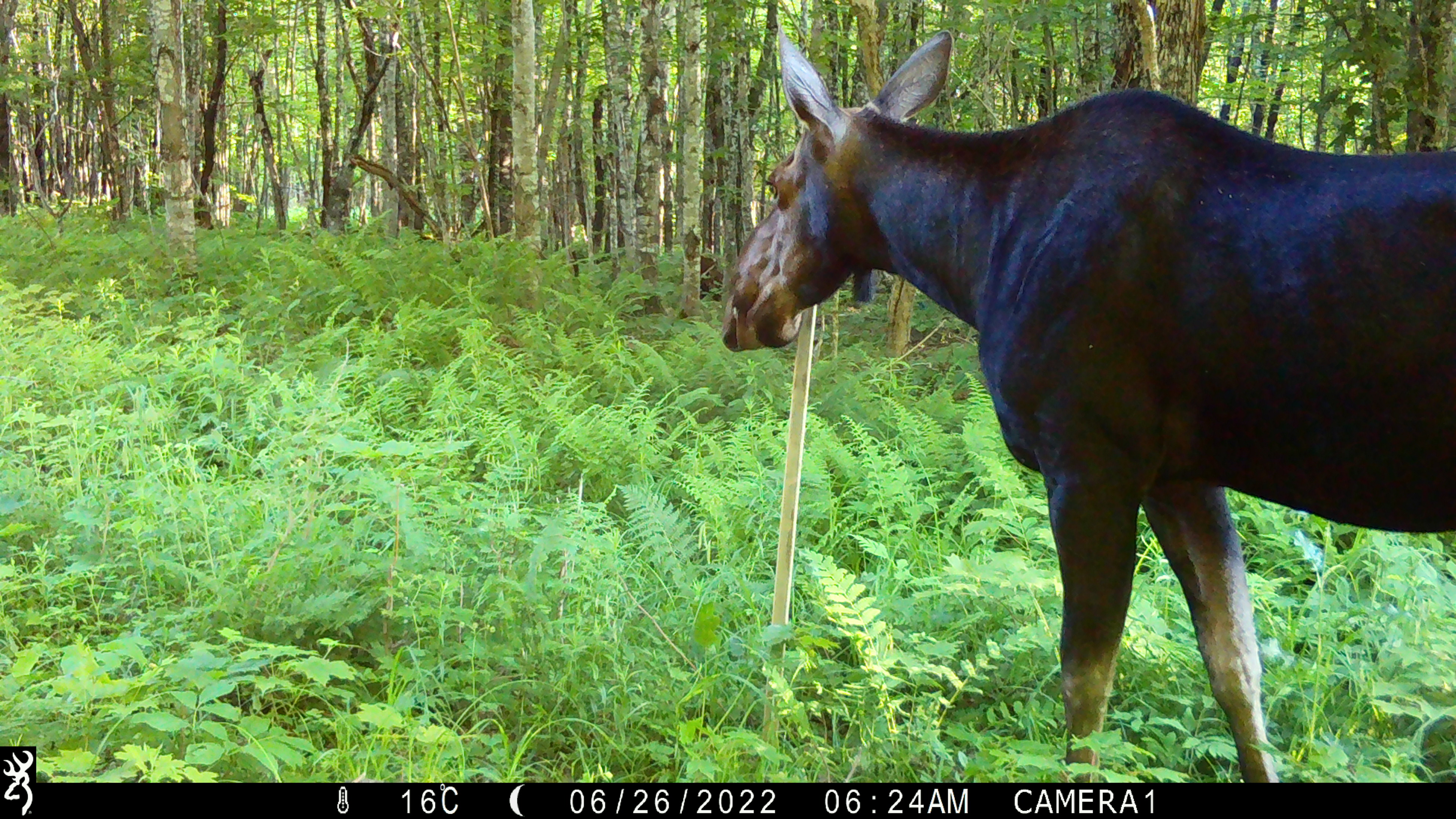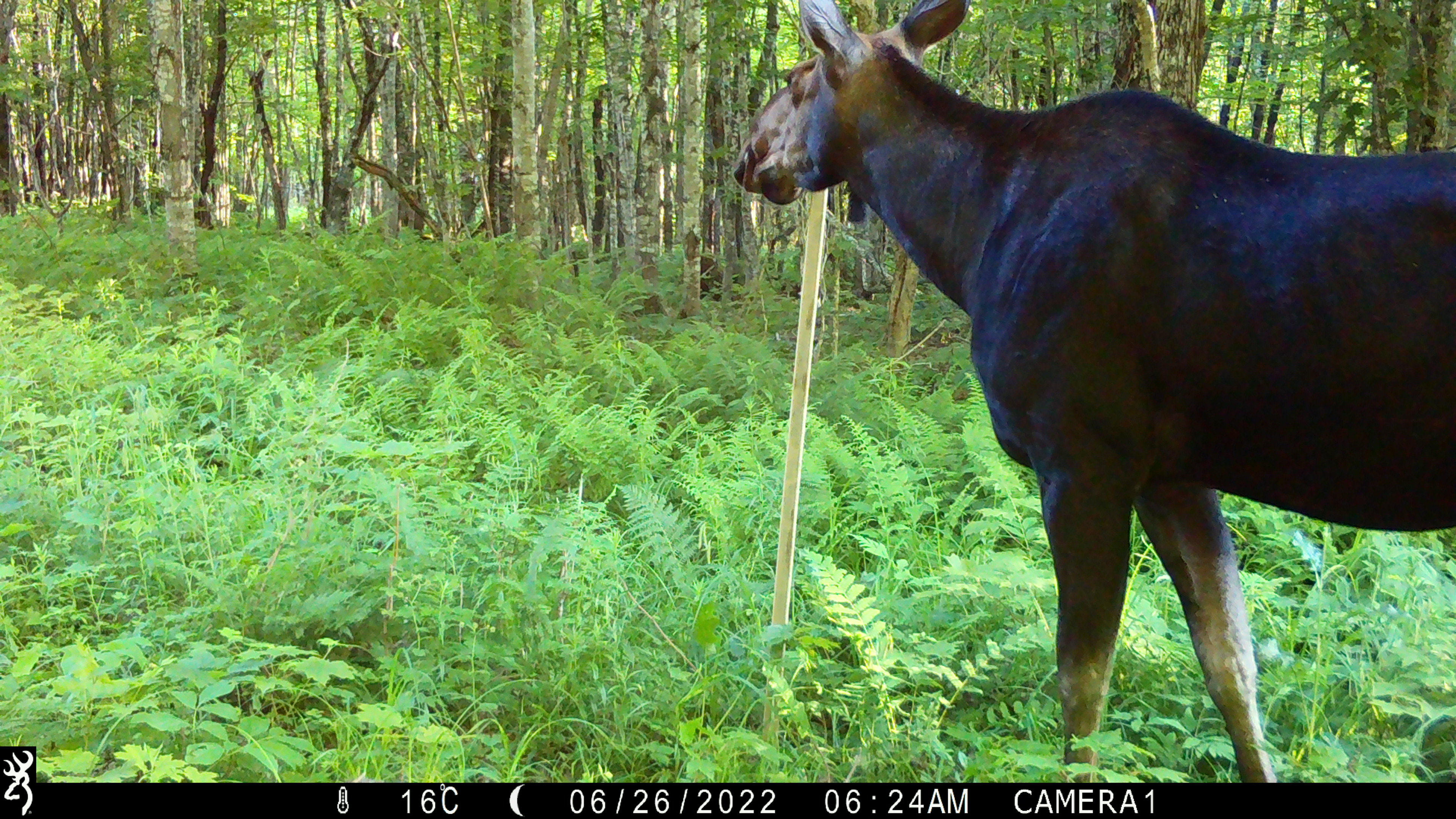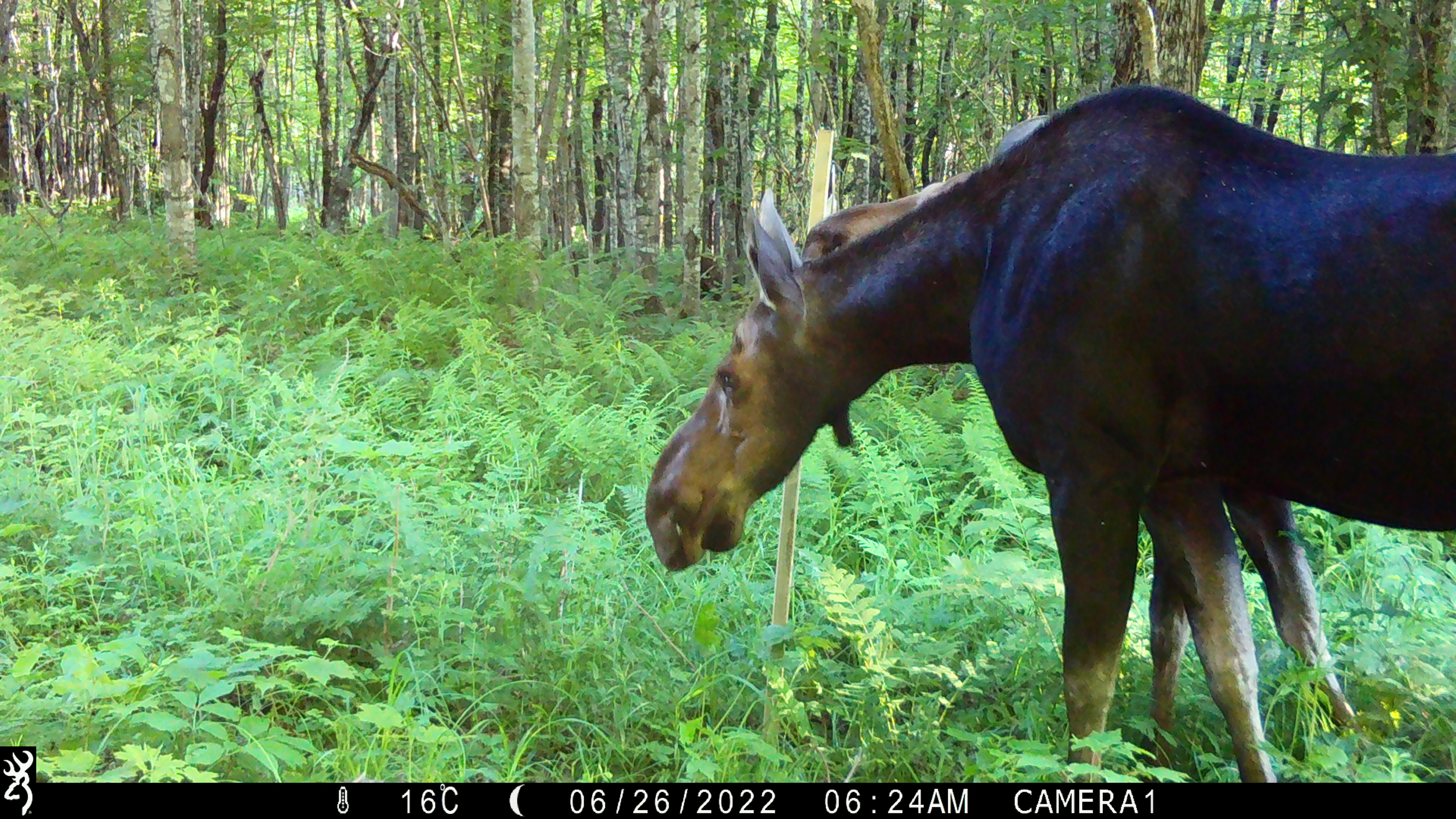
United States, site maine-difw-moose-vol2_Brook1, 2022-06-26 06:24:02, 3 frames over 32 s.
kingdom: Animalia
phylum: Chordata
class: Mammalia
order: Artiodactyla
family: Cervidae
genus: Alces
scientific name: Alces alces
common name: moose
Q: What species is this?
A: Moose (Alces alces).